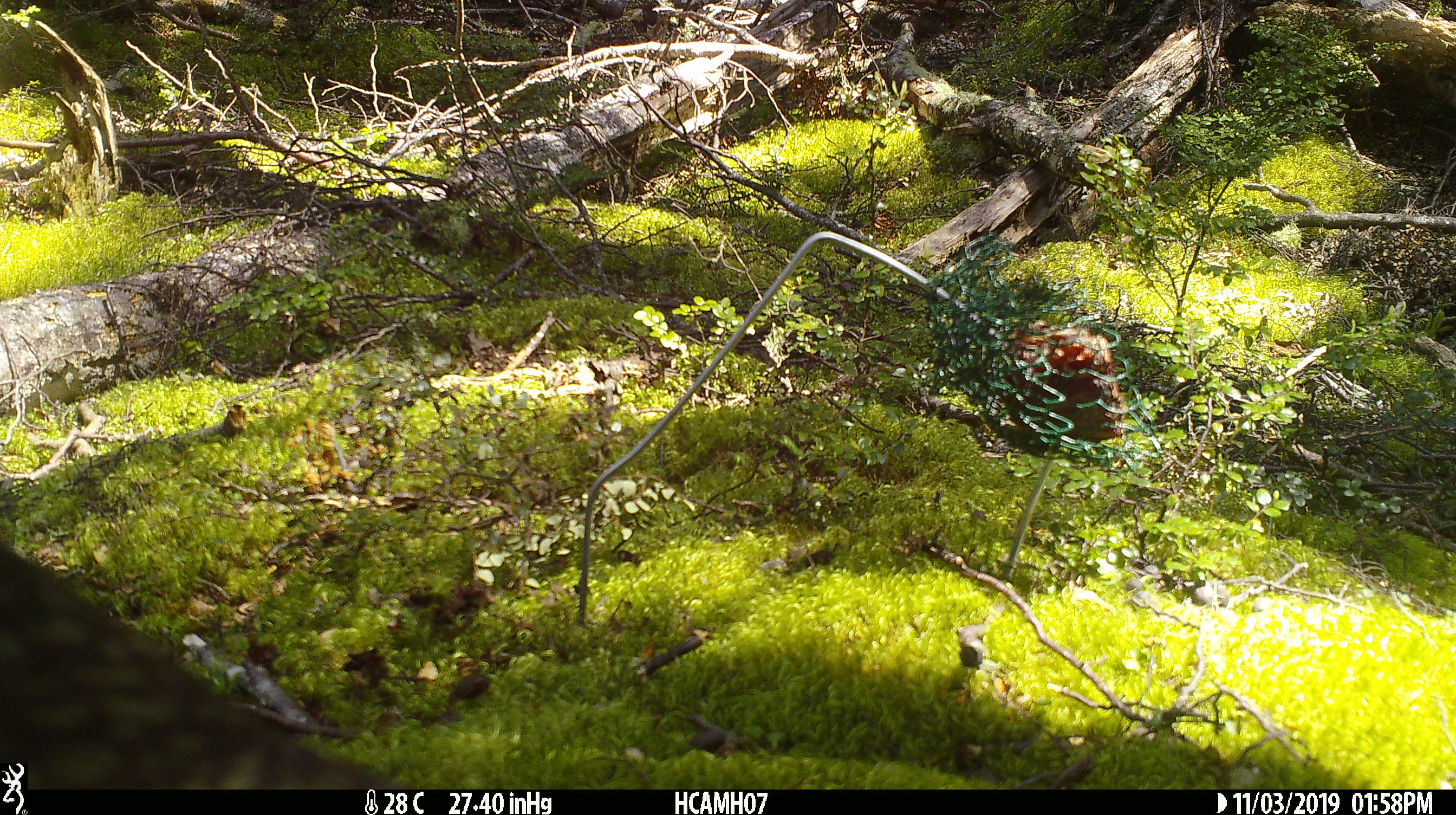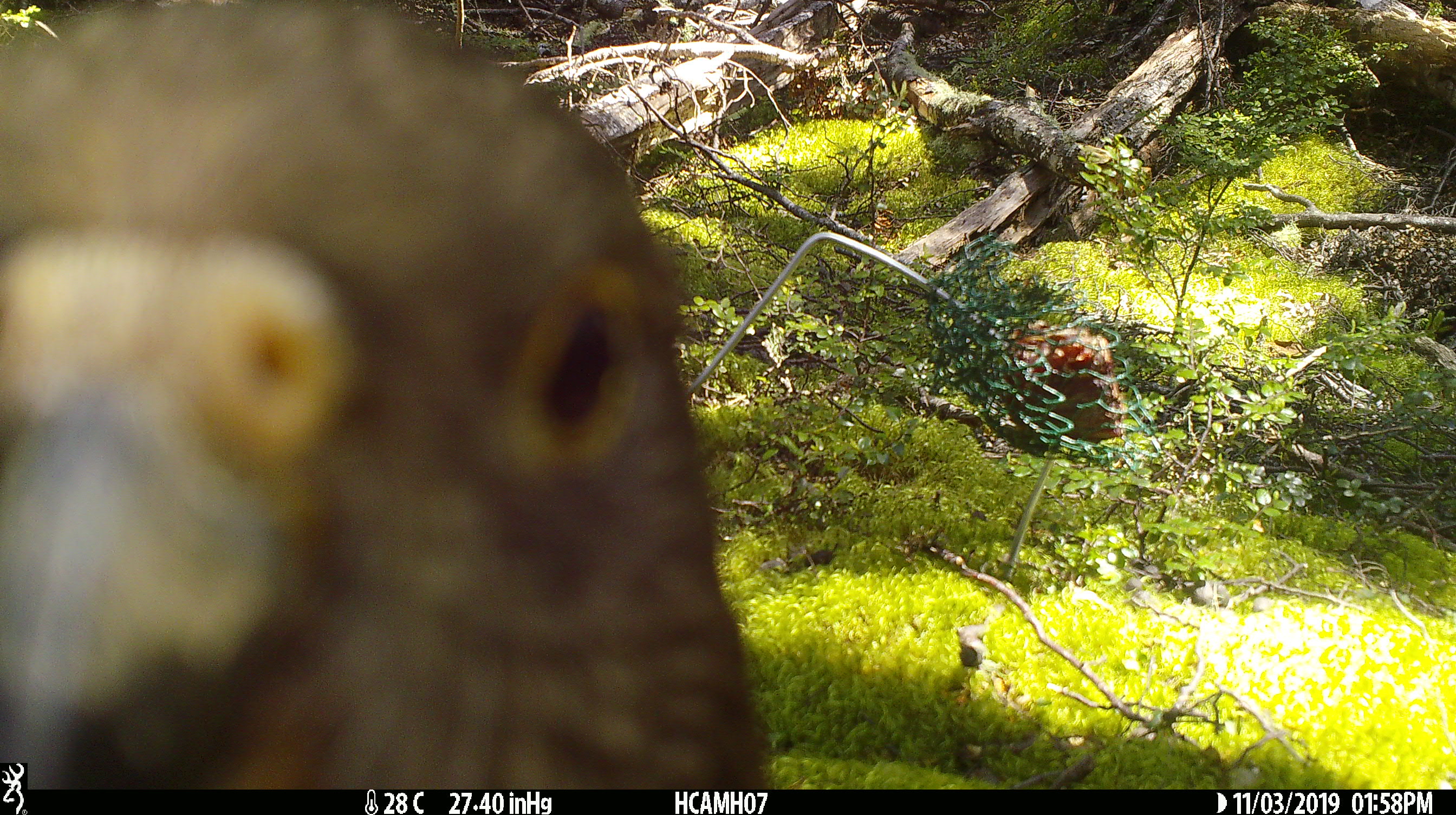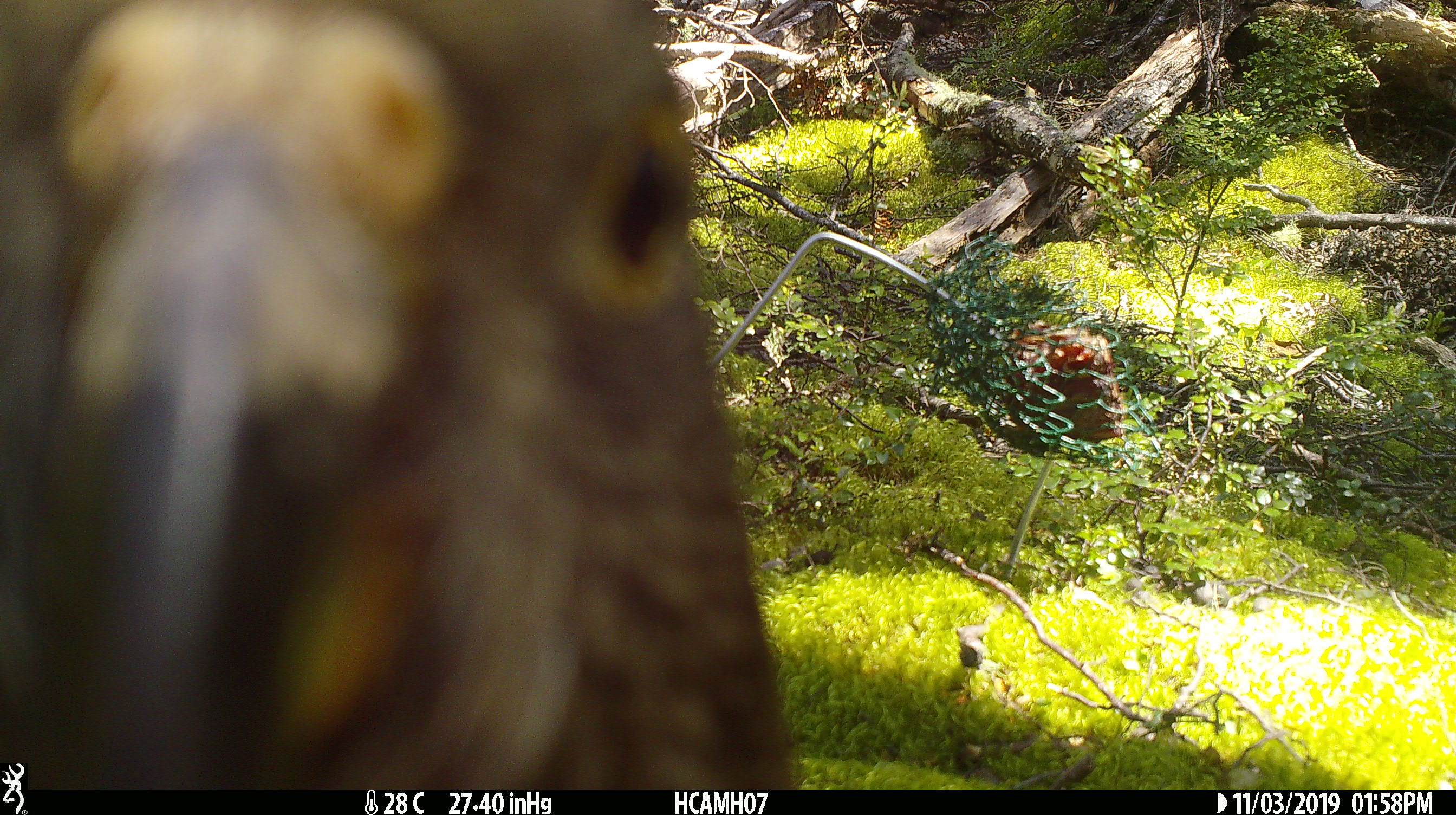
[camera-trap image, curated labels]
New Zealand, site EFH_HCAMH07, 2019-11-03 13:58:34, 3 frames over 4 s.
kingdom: Animalia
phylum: Chordata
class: Aves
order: Psittaciformes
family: Strigopidae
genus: Nestor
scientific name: Nestor notabilis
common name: kea